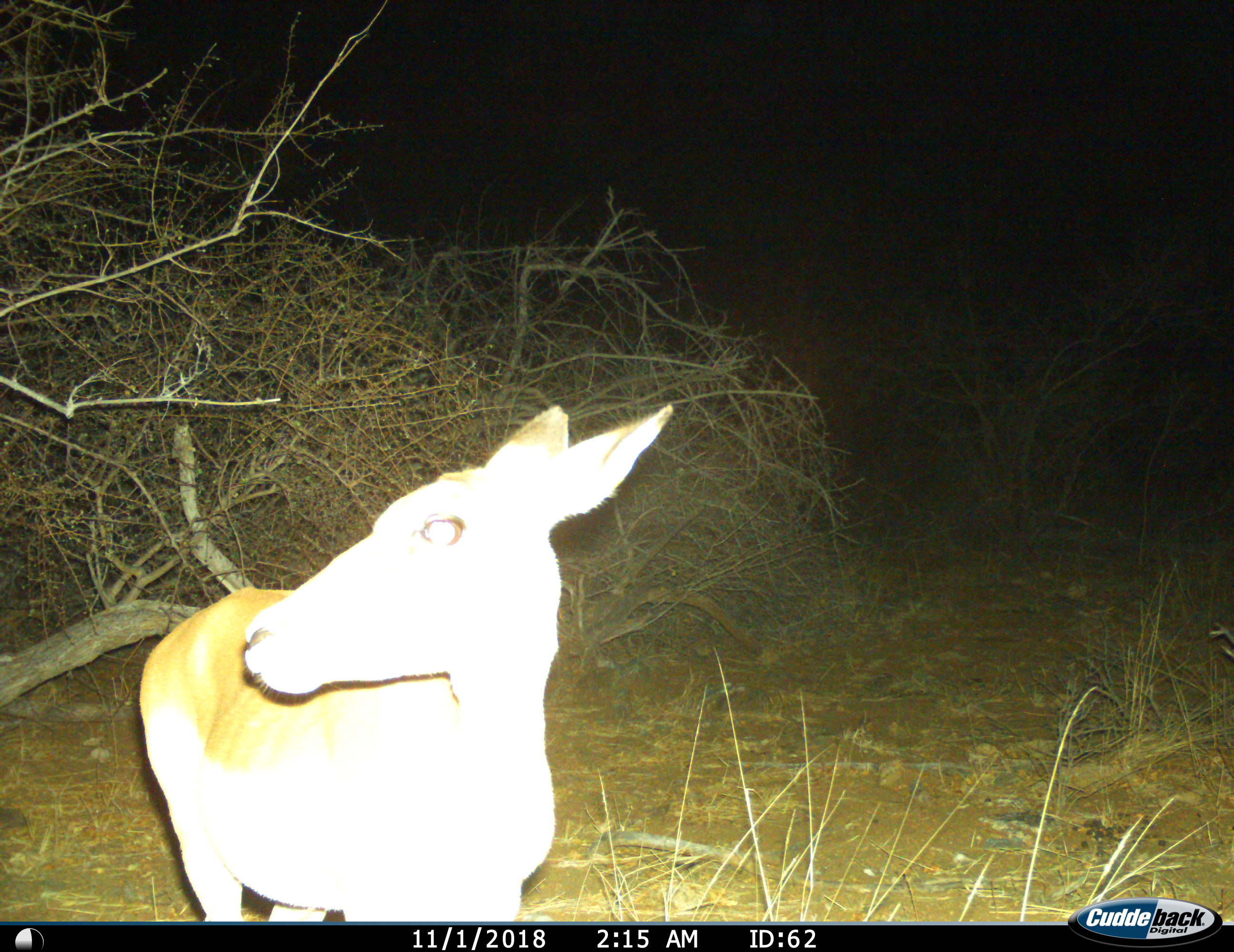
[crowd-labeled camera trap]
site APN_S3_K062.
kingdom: Animalia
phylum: Chordata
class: Mammalia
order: Artiodactyla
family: Bovidae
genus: Aepyceros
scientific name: Aepyceros melampus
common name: impala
Impala (Aepyceros melampus), count 1. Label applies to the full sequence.